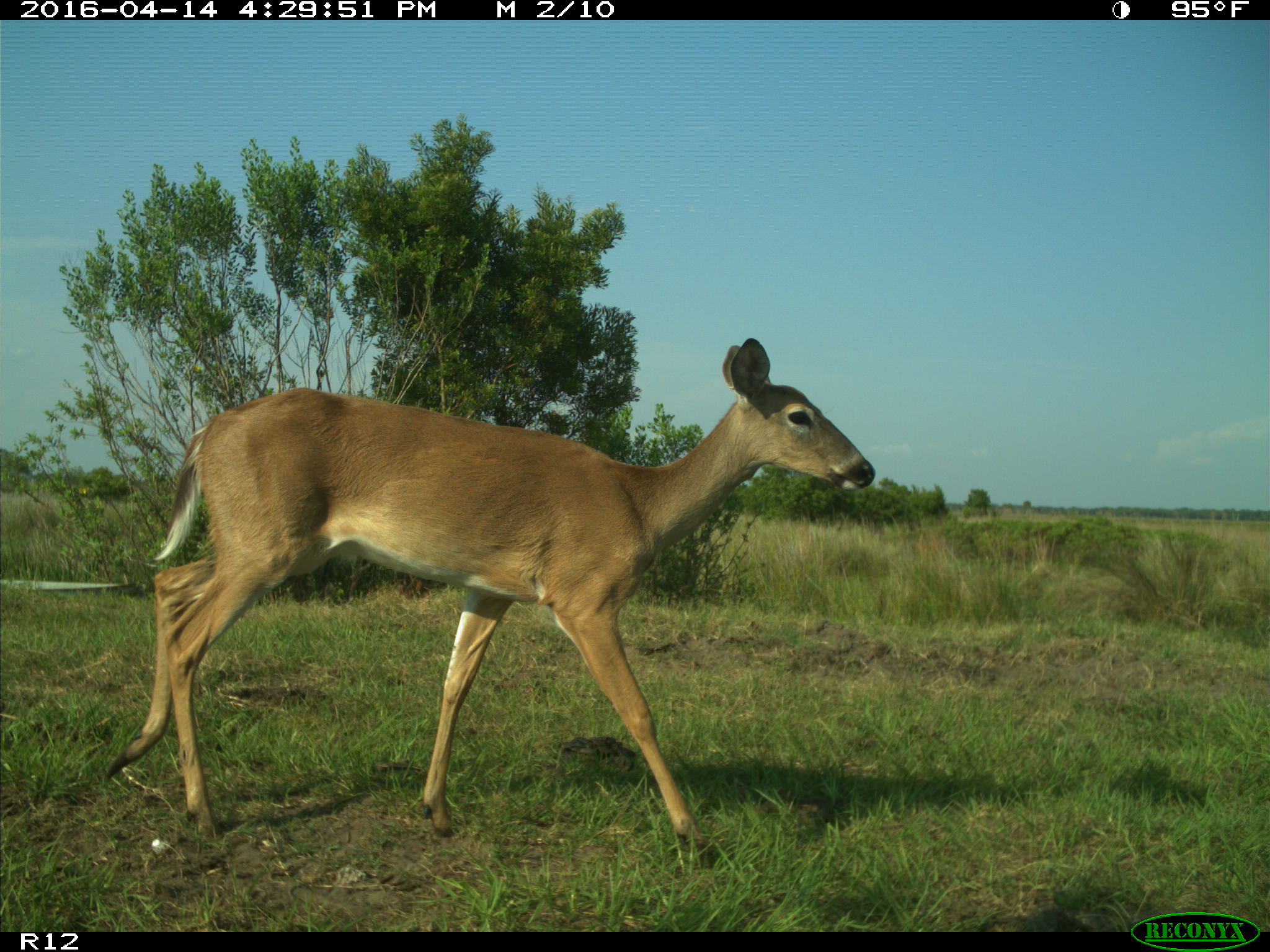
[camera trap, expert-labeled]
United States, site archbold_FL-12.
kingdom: Animalia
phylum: Chordata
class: Mammalia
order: Artiodactyla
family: Cervidae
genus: Odocoileus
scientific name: Odocoileus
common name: deer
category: unidentified deer